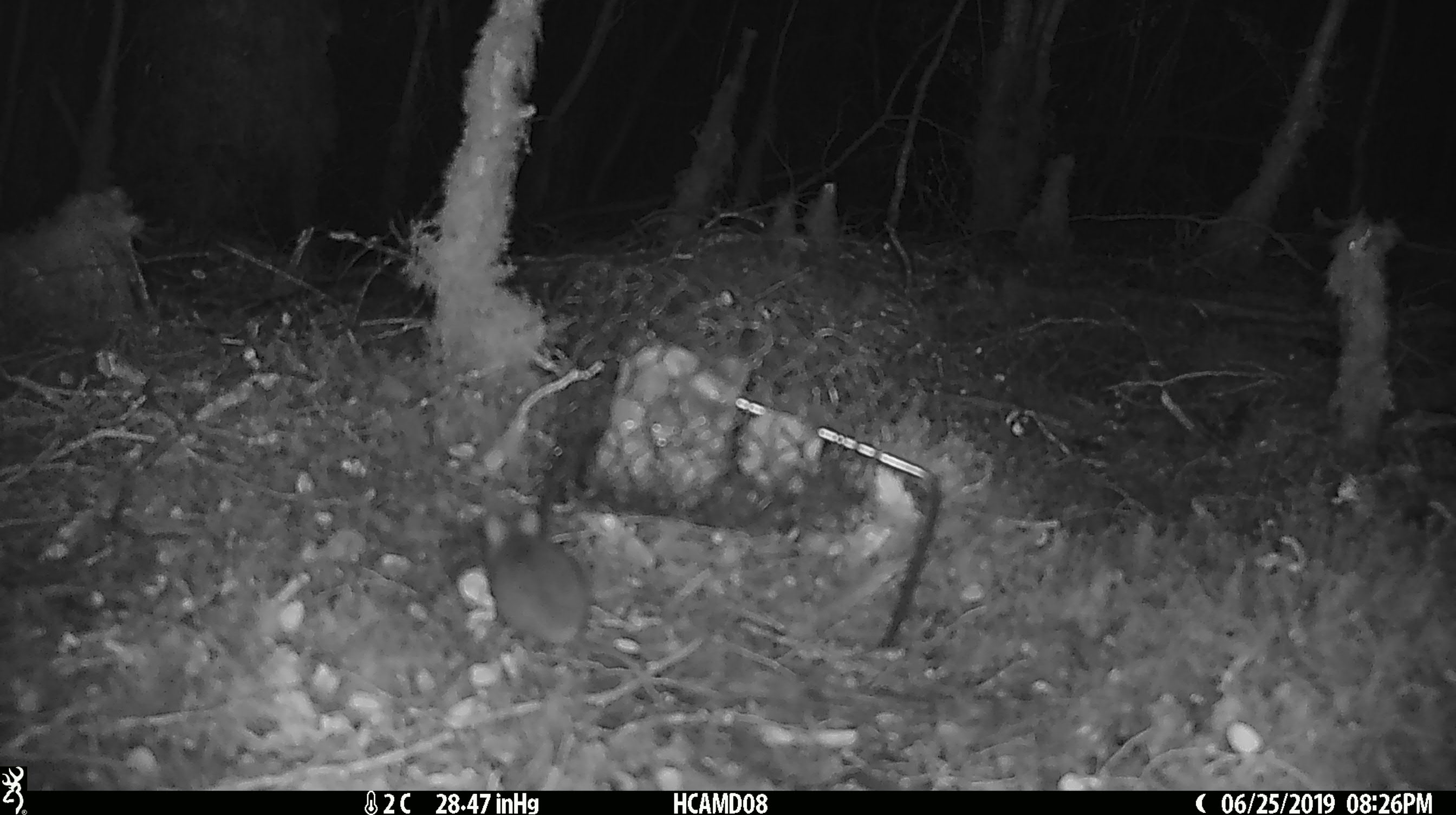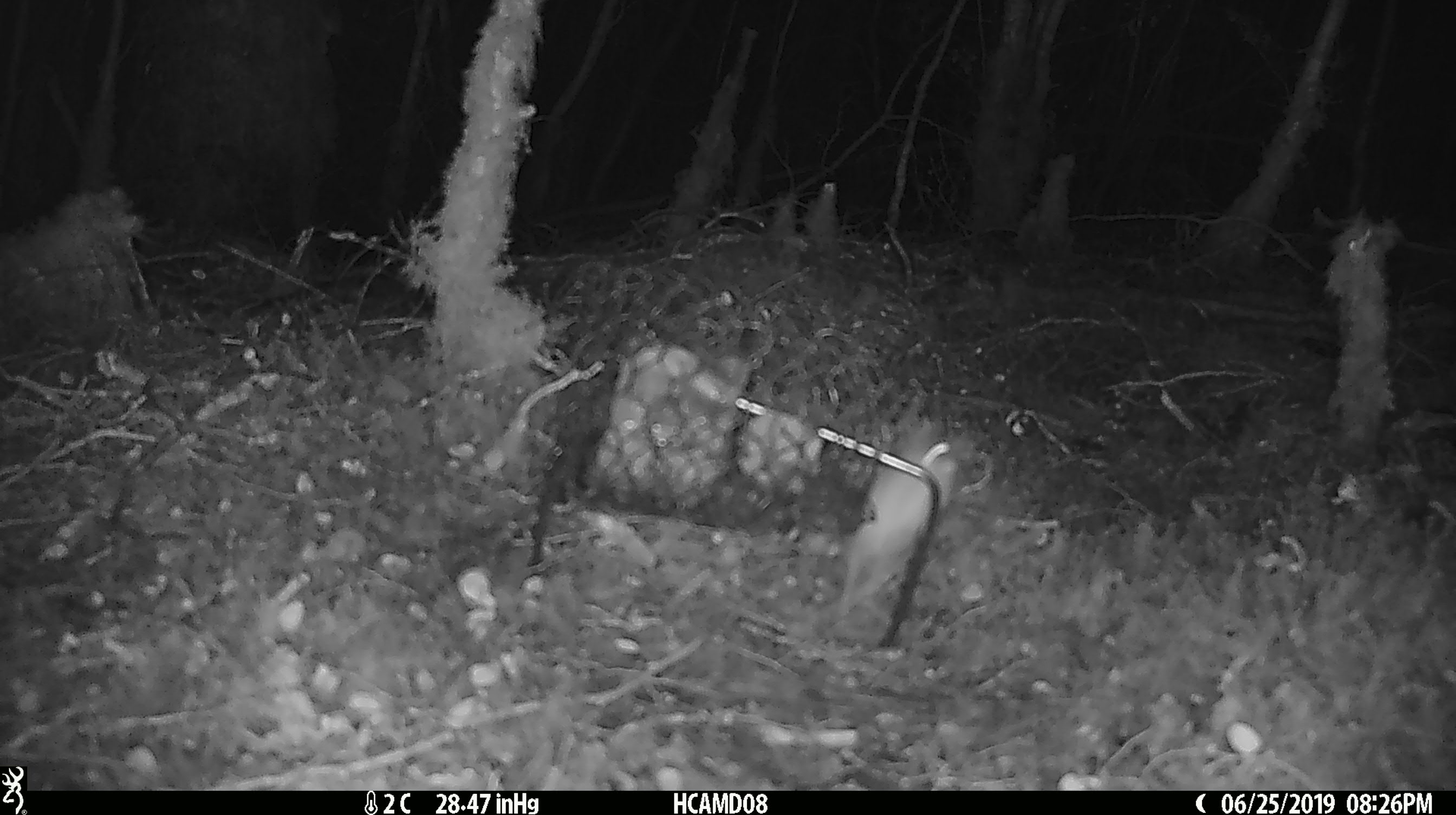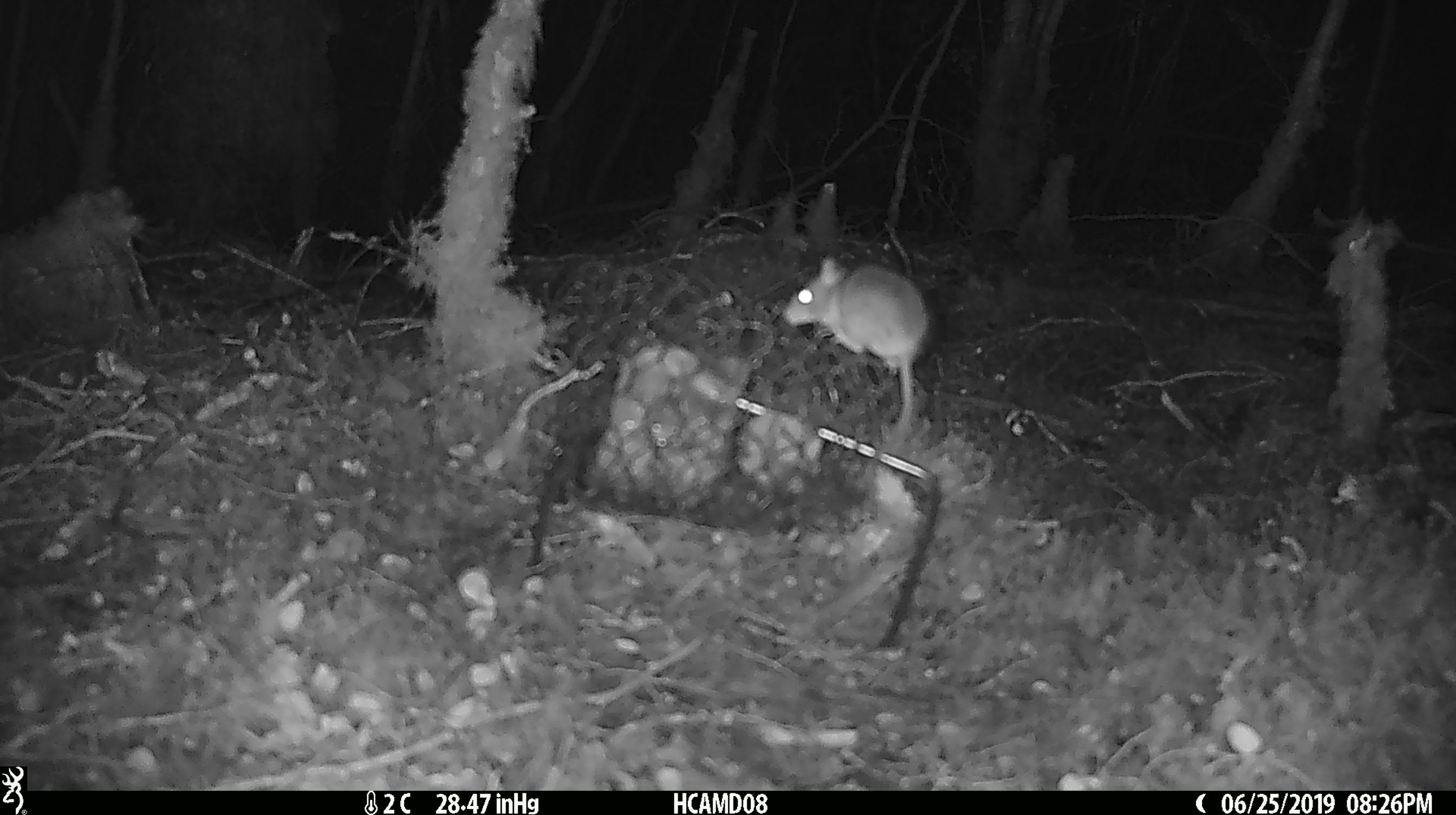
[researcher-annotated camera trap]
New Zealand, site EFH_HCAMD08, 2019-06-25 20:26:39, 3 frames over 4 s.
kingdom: Animalia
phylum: Chordata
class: Mammalia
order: Rodentia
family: Muridae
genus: Mus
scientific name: Mus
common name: mouse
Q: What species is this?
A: Mouse (Mus).